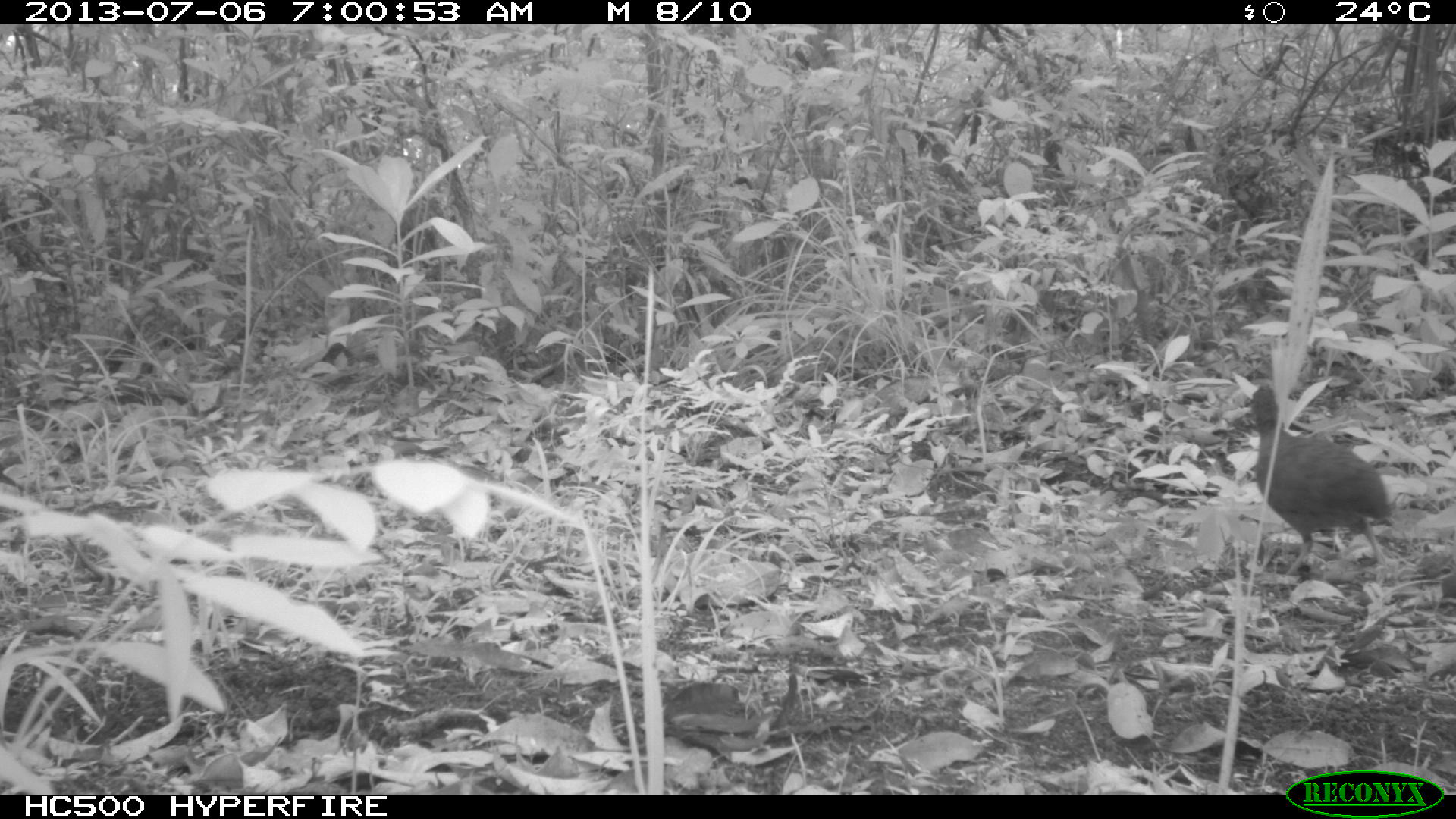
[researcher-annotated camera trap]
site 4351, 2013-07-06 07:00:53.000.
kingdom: Animalia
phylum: Chordata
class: Aves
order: Tinamiformes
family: Tinamidae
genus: Tinamus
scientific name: Tinamus major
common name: great tinamou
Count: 2.